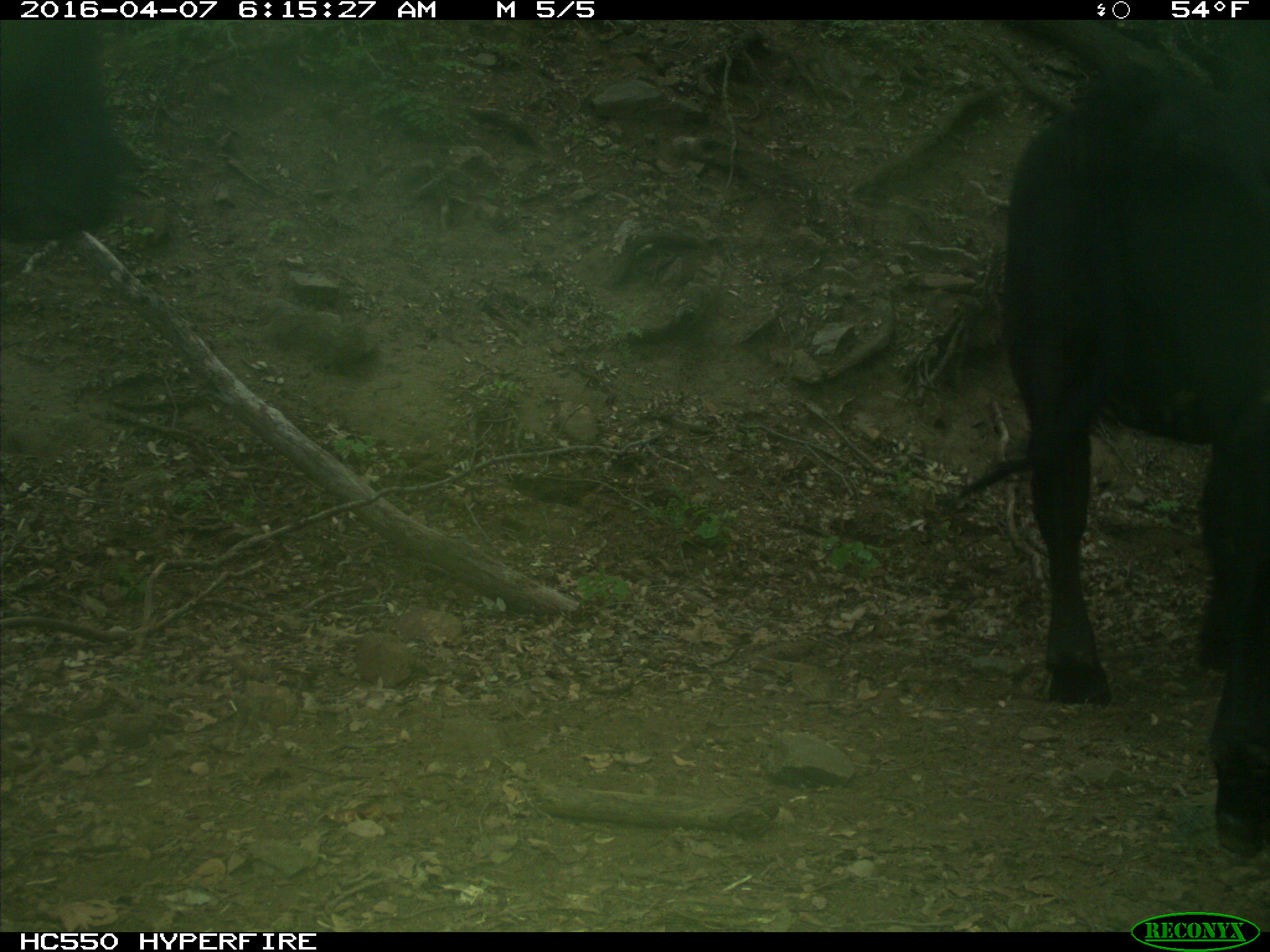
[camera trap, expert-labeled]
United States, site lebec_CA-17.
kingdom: Animalia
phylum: Chordata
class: Mammalia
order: Artiodactyla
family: Bovidae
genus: Bos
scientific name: Bos taurus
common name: domestic cow